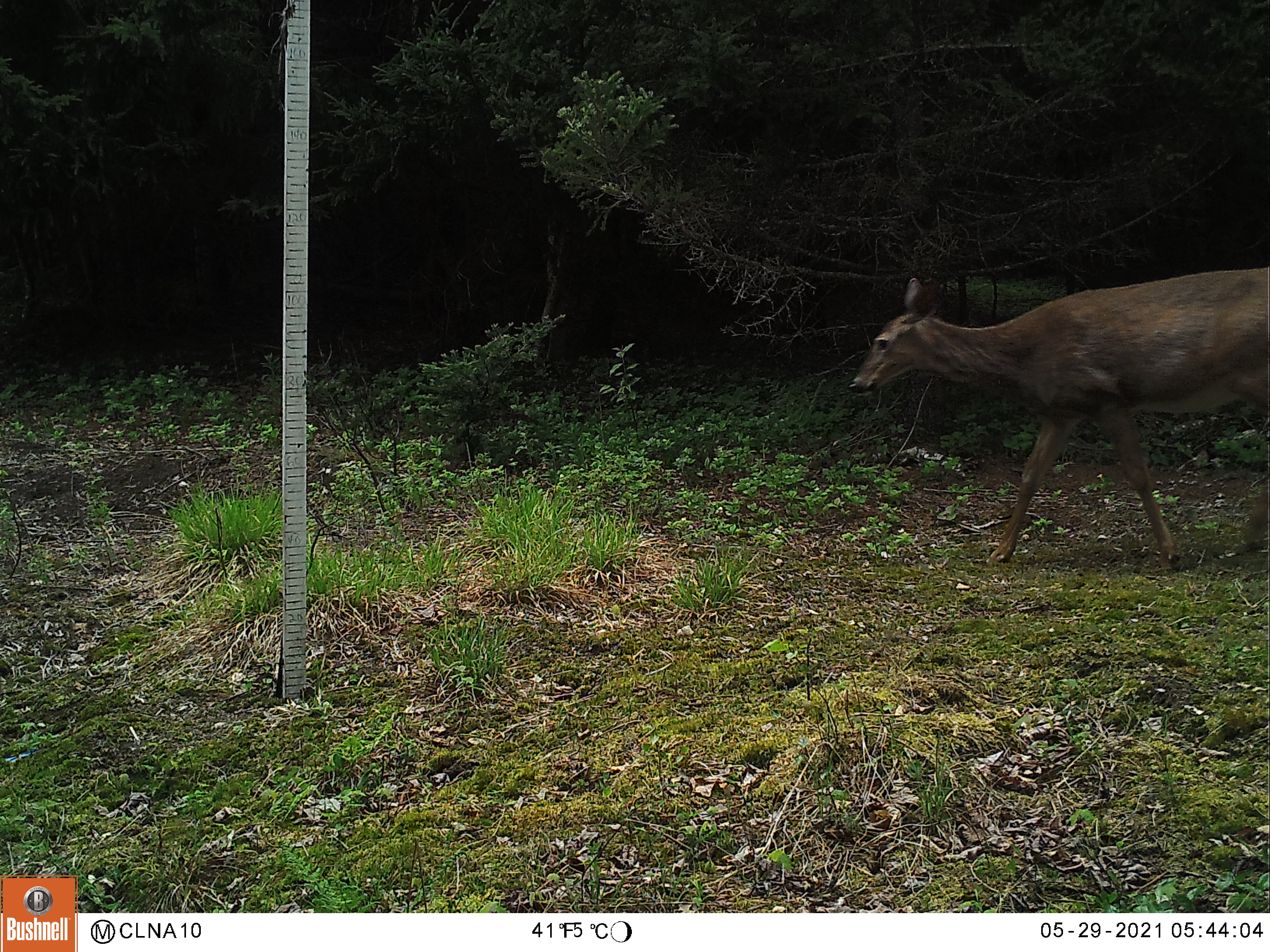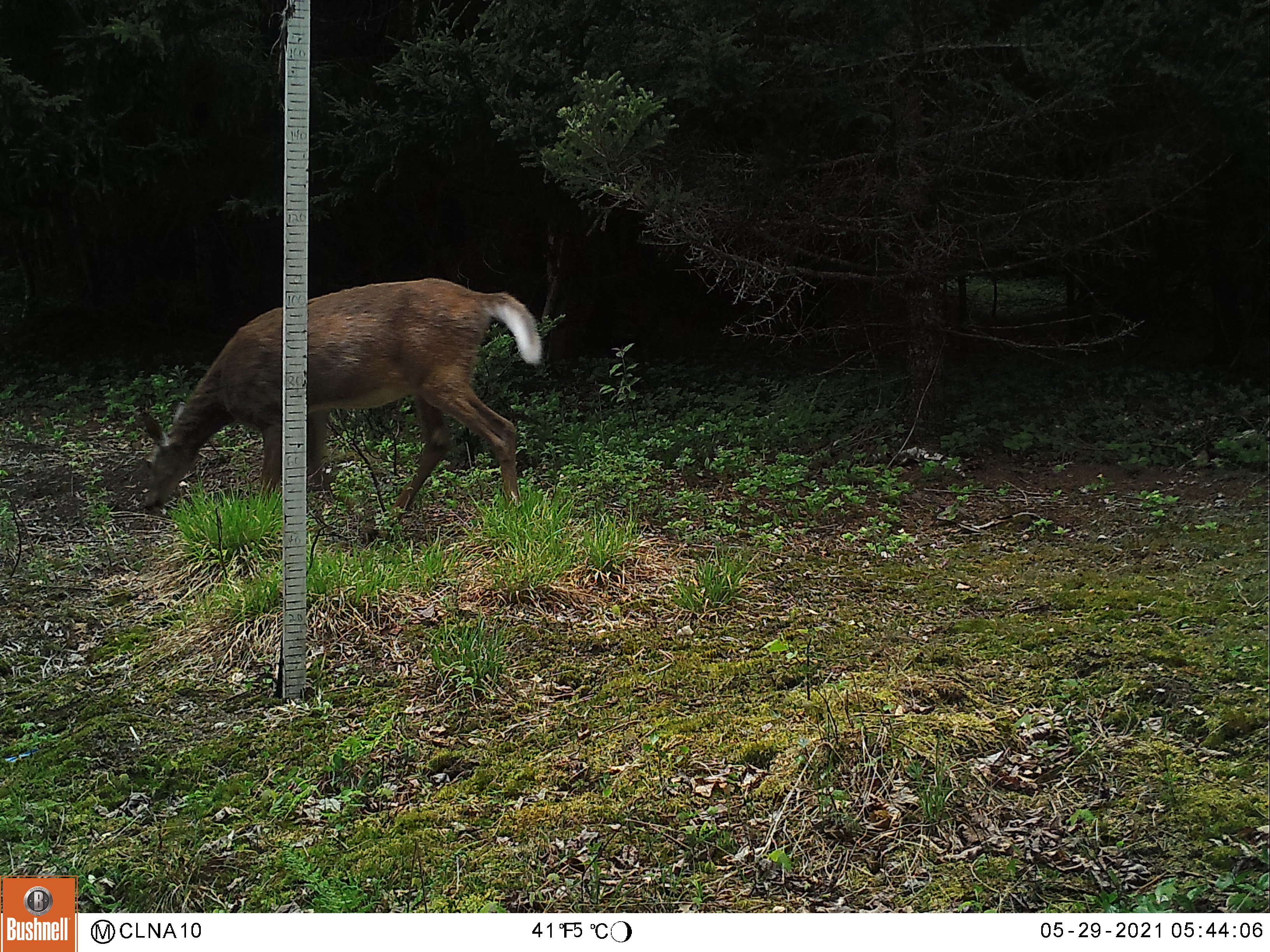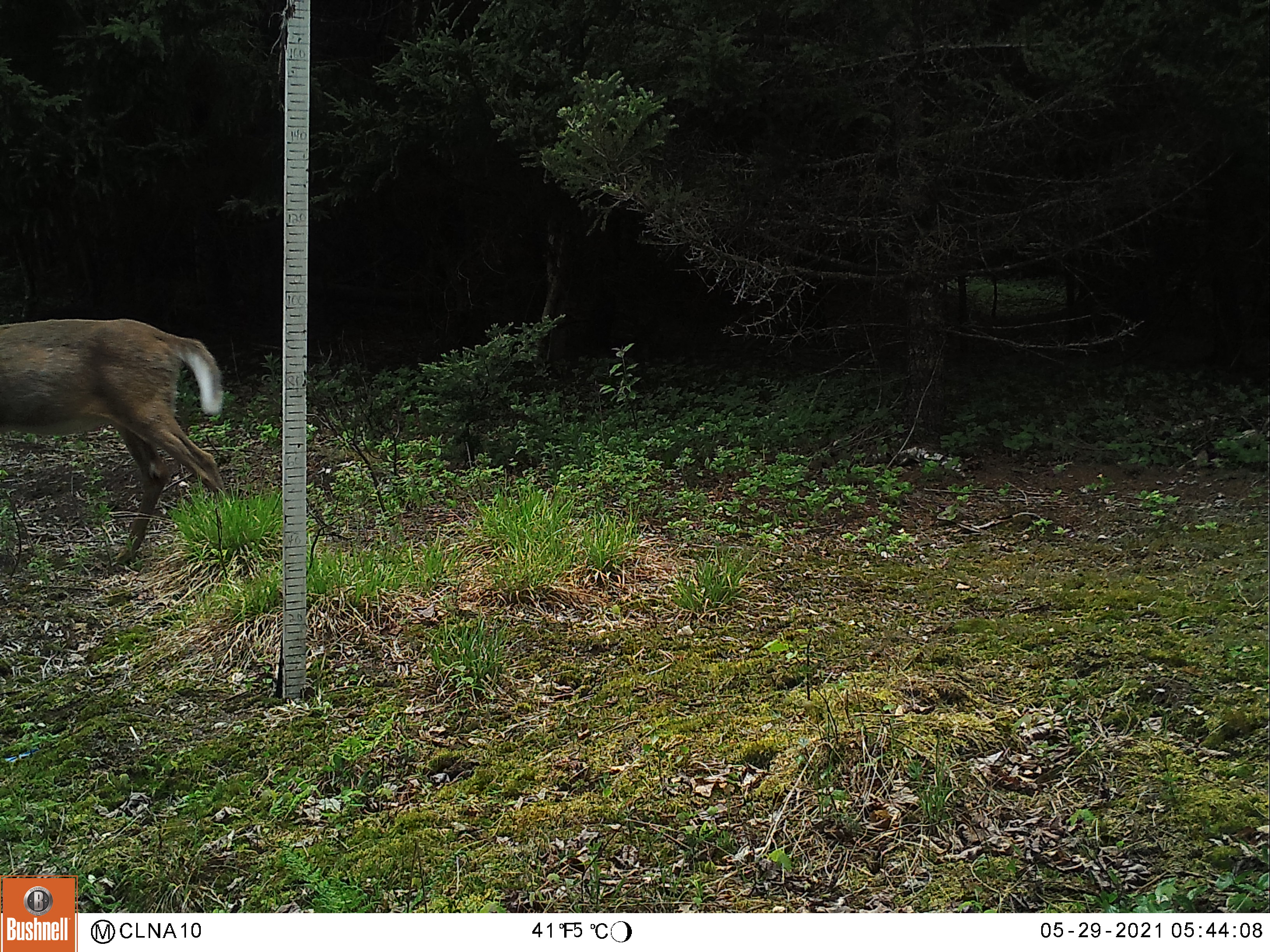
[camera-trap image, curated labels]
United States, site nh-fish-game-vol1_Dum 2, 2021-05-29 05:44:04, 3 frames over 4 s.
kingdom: Animalia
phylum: Chordata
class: Mammalia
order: Artiodactyla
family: Cervidae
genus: Odocoileus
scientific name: Odocoileus virginianus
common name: white-tailed deer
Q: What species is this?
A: White-tailed deer (Odocoileus virginianus).